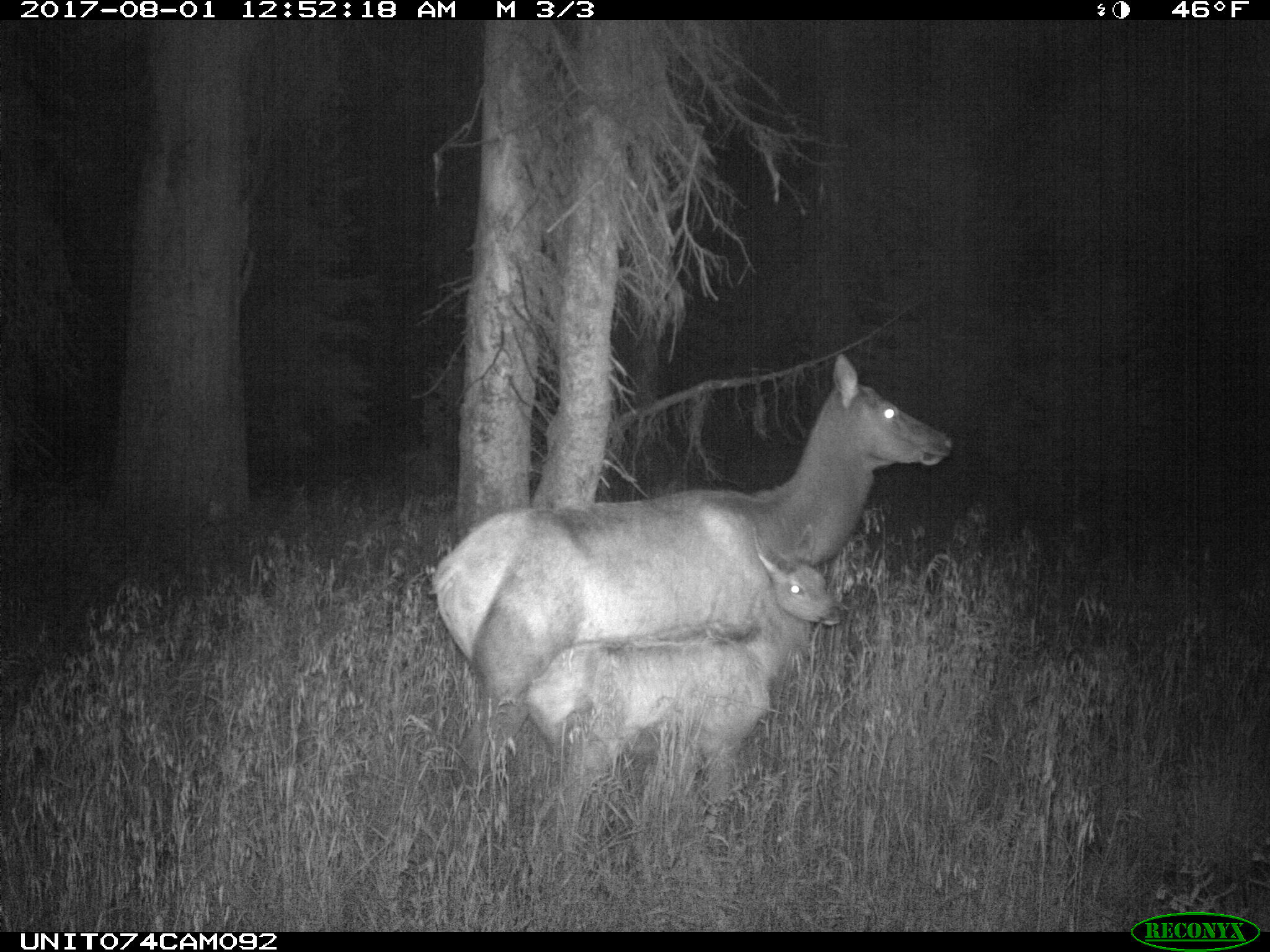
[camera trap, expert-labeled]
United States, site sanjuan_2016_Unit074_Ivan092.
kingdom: Animalia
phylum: Chordata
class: Mammalia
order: Artiodactyla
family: Cervidae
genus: Cervus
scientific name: Cervus elaphus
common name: red deer